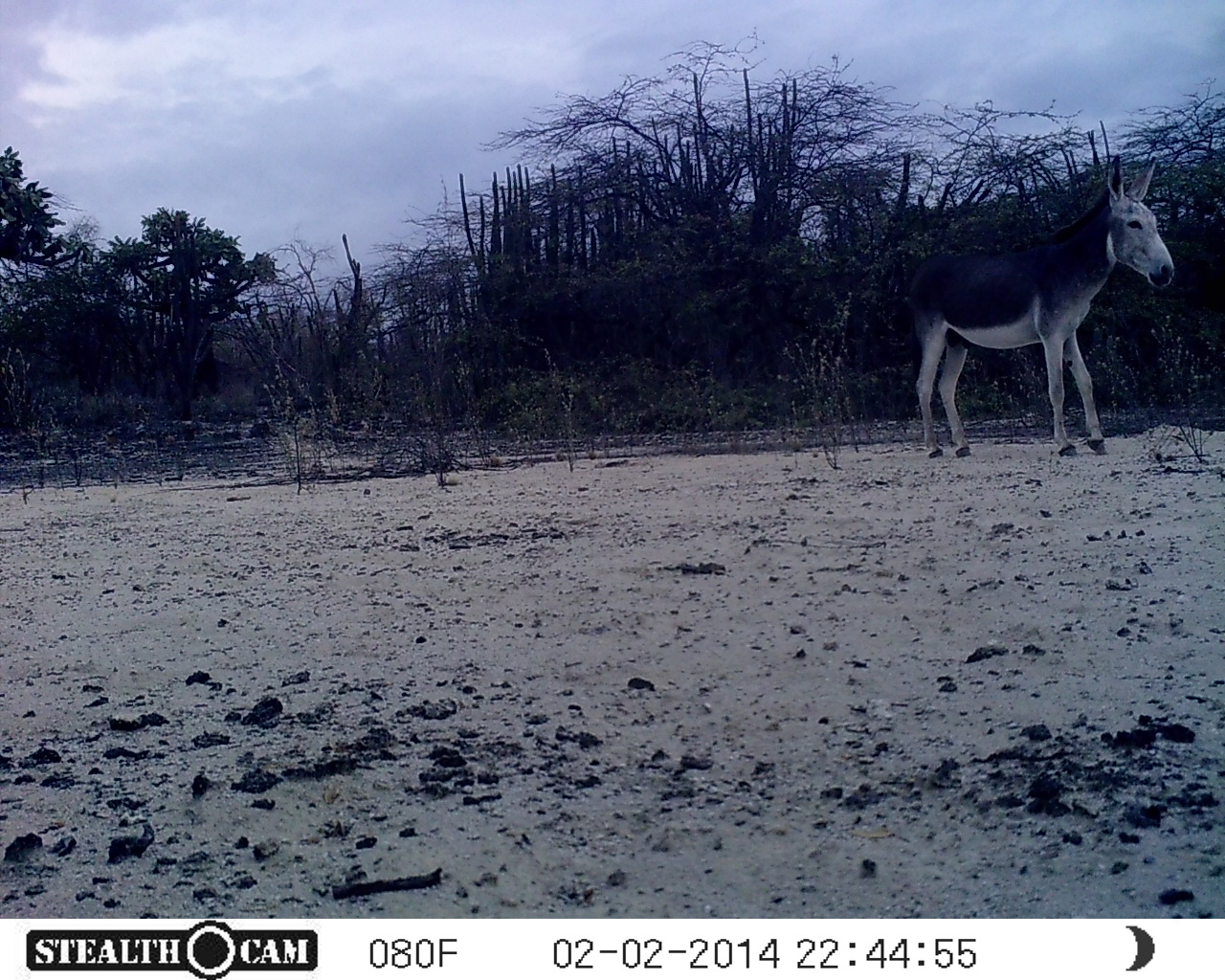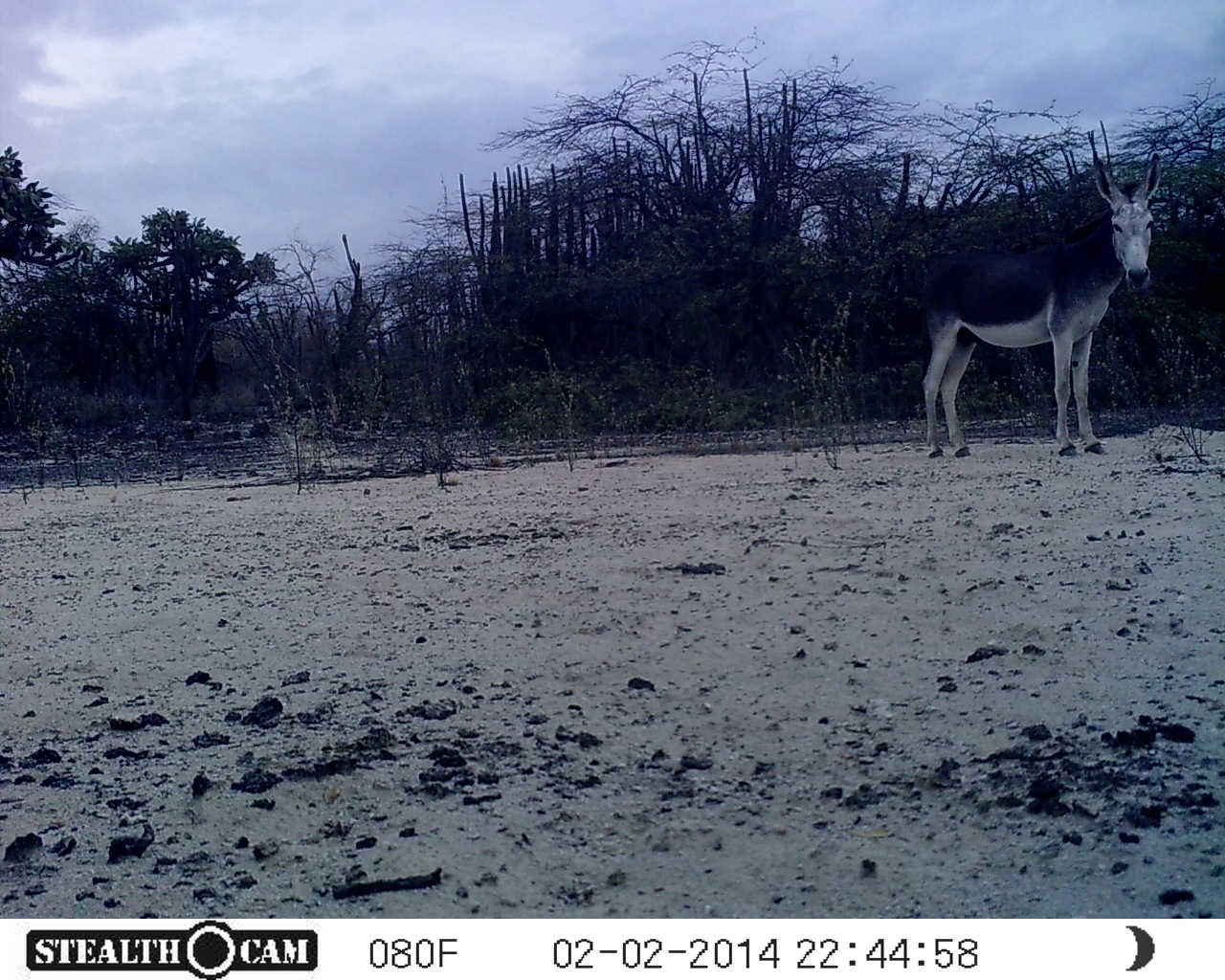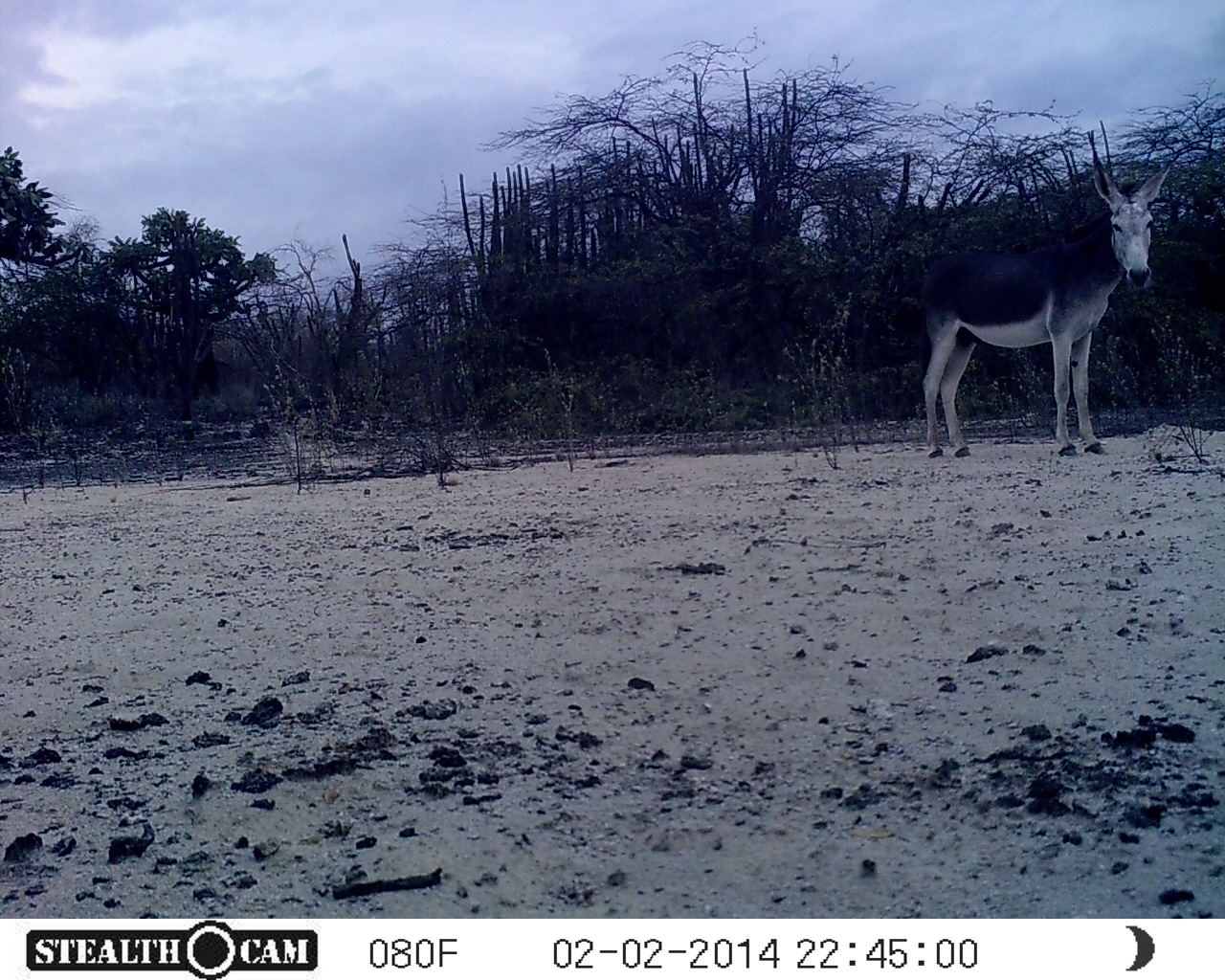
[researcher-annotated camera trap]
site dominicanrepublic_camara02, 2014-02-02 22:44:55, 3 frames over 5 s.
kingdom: Animalia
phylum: Chordata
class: Mammalia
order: Perissodactyla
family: Equidae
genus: Equus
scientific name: Equus asinus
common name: donkey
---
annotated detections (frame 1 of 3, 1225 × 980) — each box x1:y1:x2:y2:
donkey: 902:120:1177:458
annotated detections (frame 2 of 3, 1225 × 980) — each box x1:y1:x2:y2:
donkey: 915:120:1164:459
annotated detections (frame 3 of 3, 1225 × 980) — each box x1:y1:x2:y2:
donkey: 917:117:1171:459